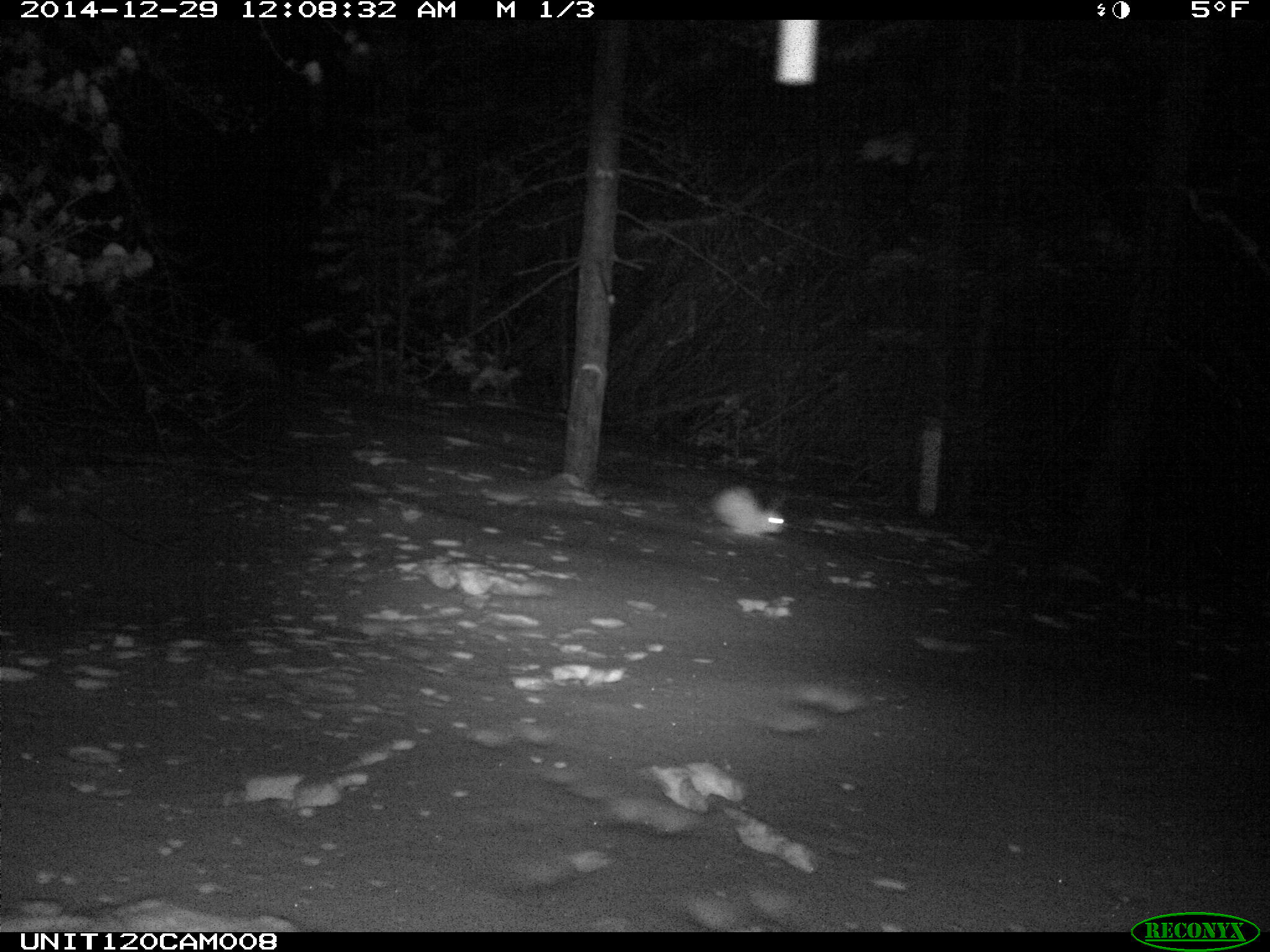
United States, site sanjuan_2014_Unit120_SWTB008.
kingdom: Animalia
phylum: Chordata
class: Mammalia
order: Lagomorpha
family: Leporidae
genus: Lepus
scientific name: Lepus americanus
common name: snowshoe hare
Lepus americanus (snowshoe hare).